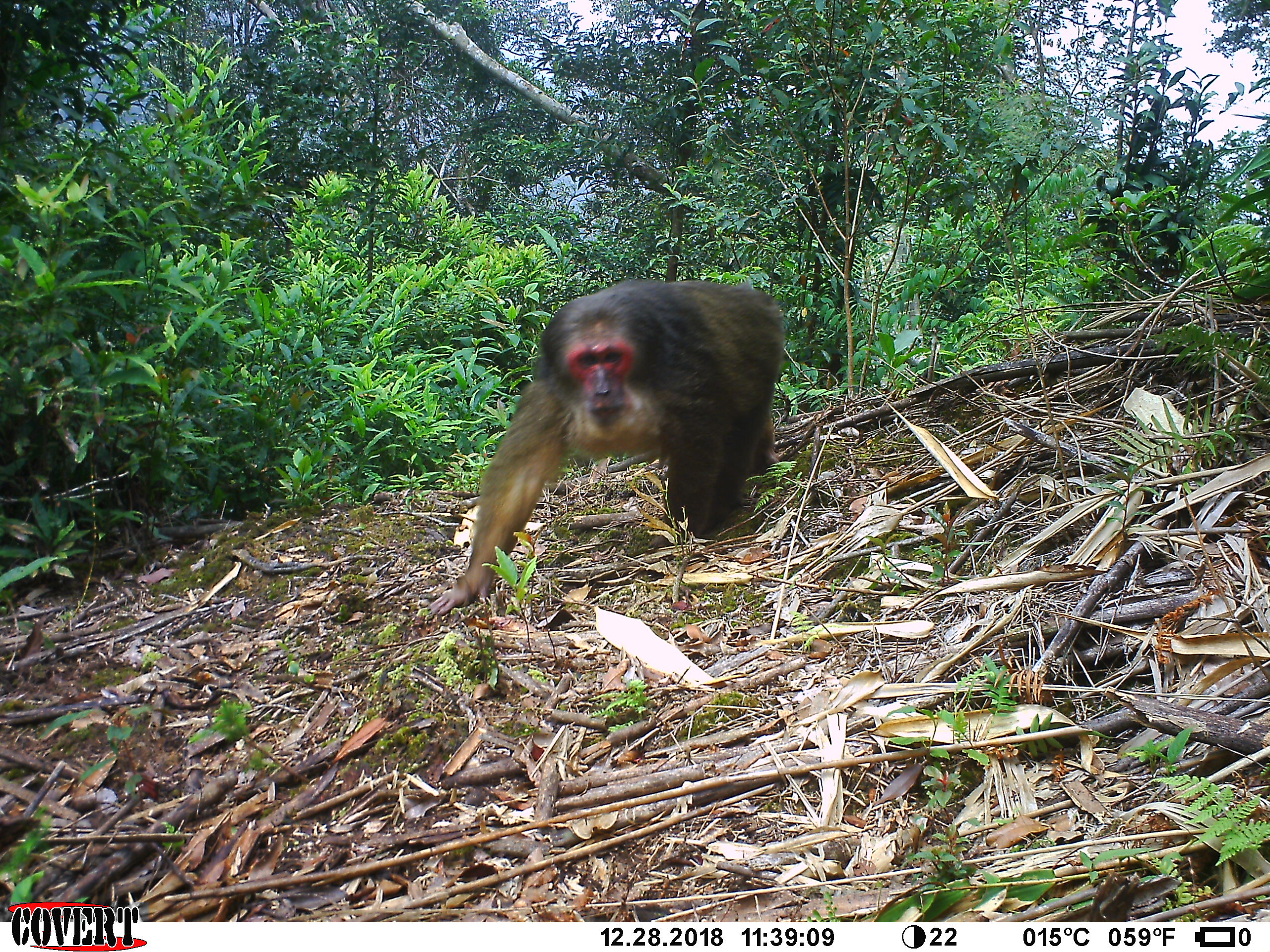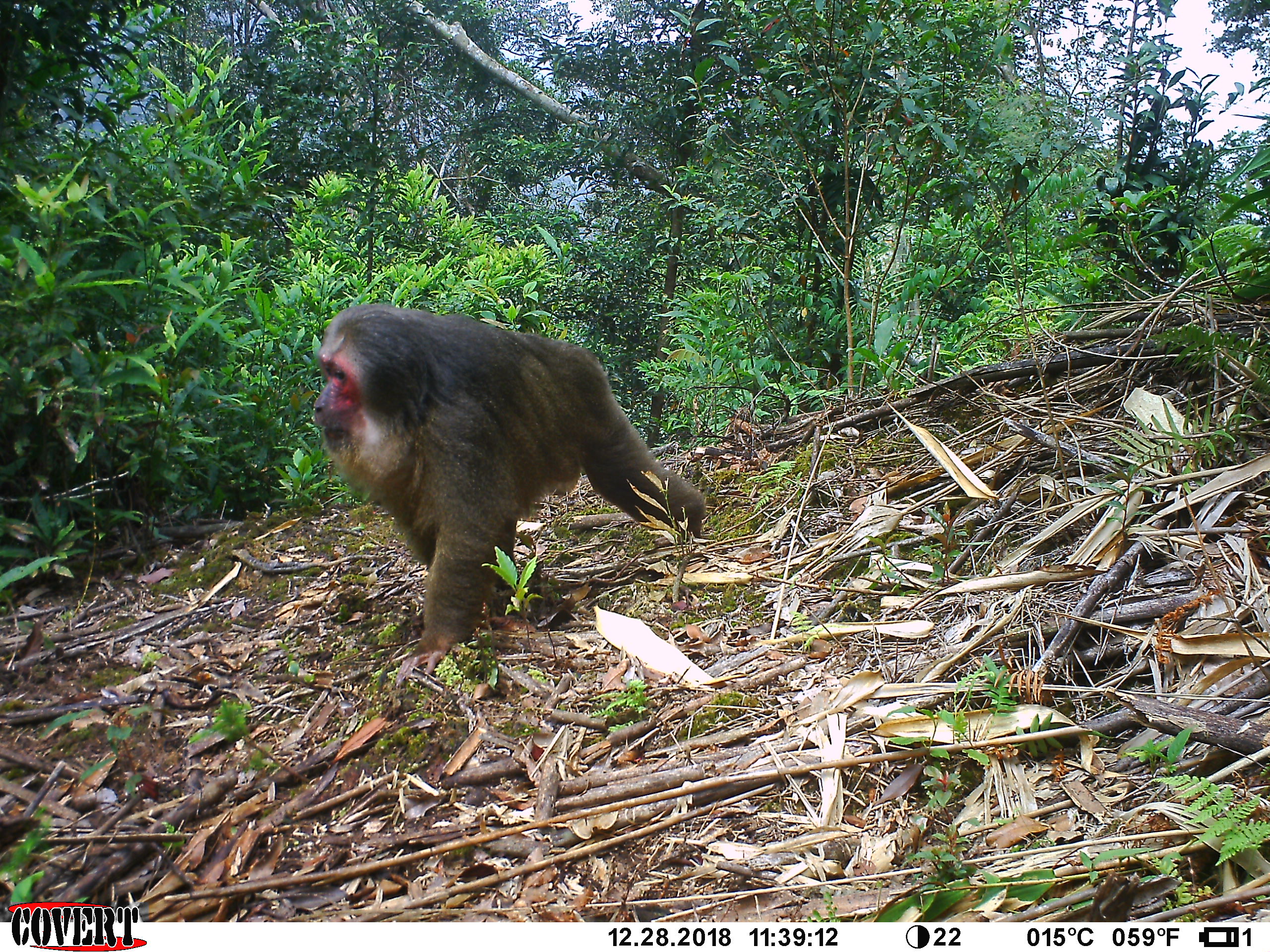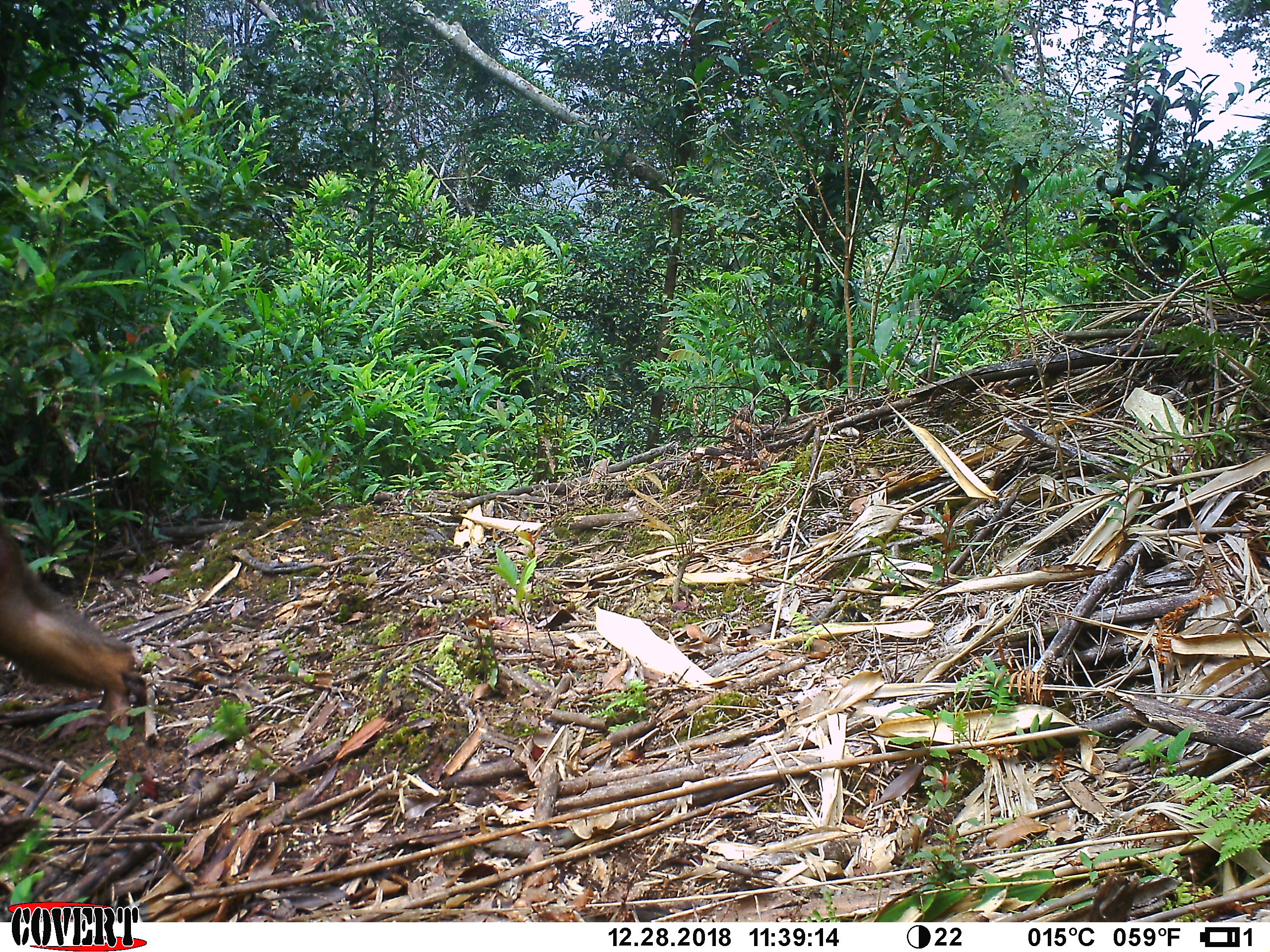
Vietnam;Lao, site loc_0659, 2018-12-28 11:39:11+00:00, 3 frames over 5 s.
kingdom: Animalia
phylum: Chordata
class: Mammalia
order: Primates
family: Cercopithecidae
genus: Macaca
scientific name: Macaca arctoides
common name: stump-tailed macaque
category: stump tailed macaque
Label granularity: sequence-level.